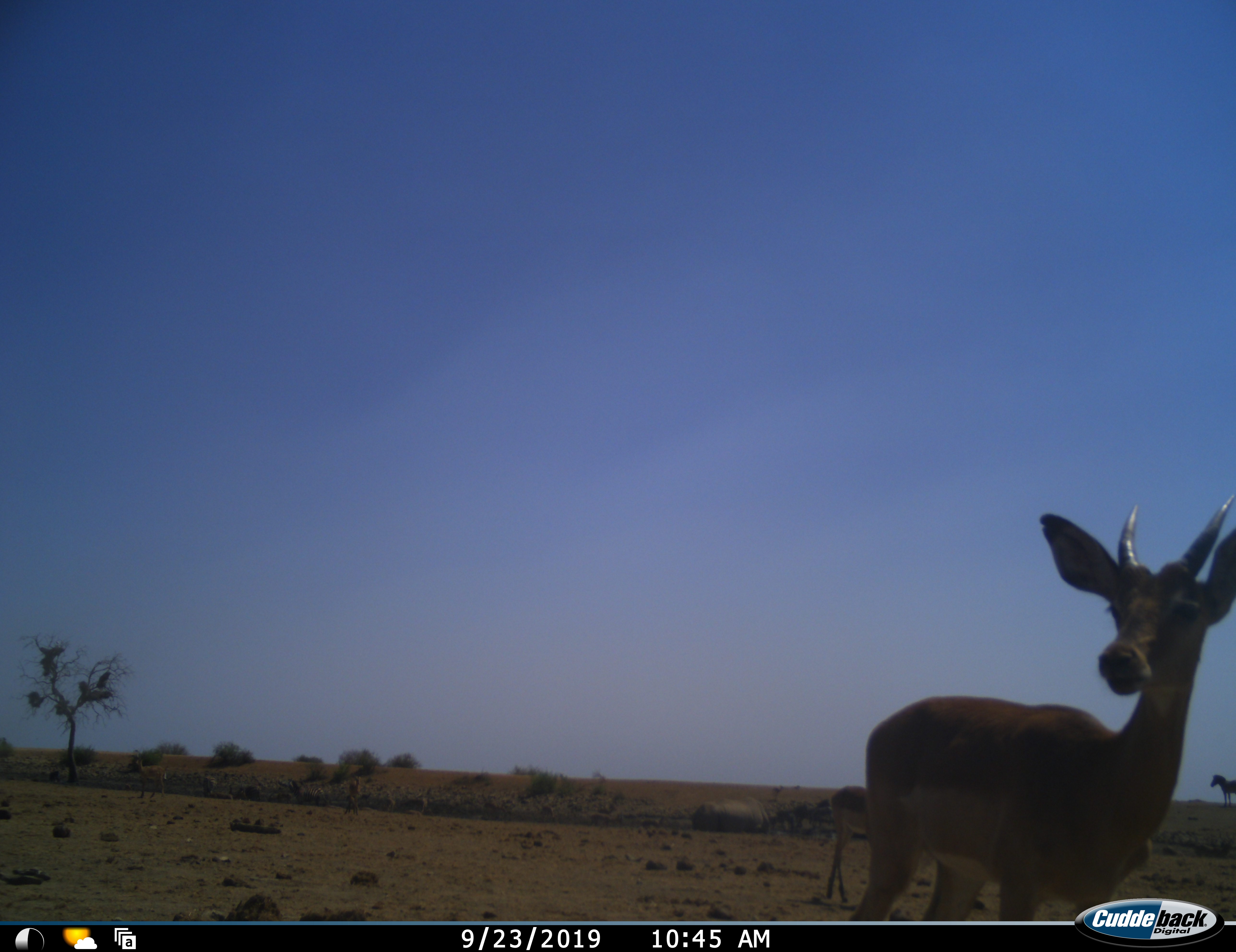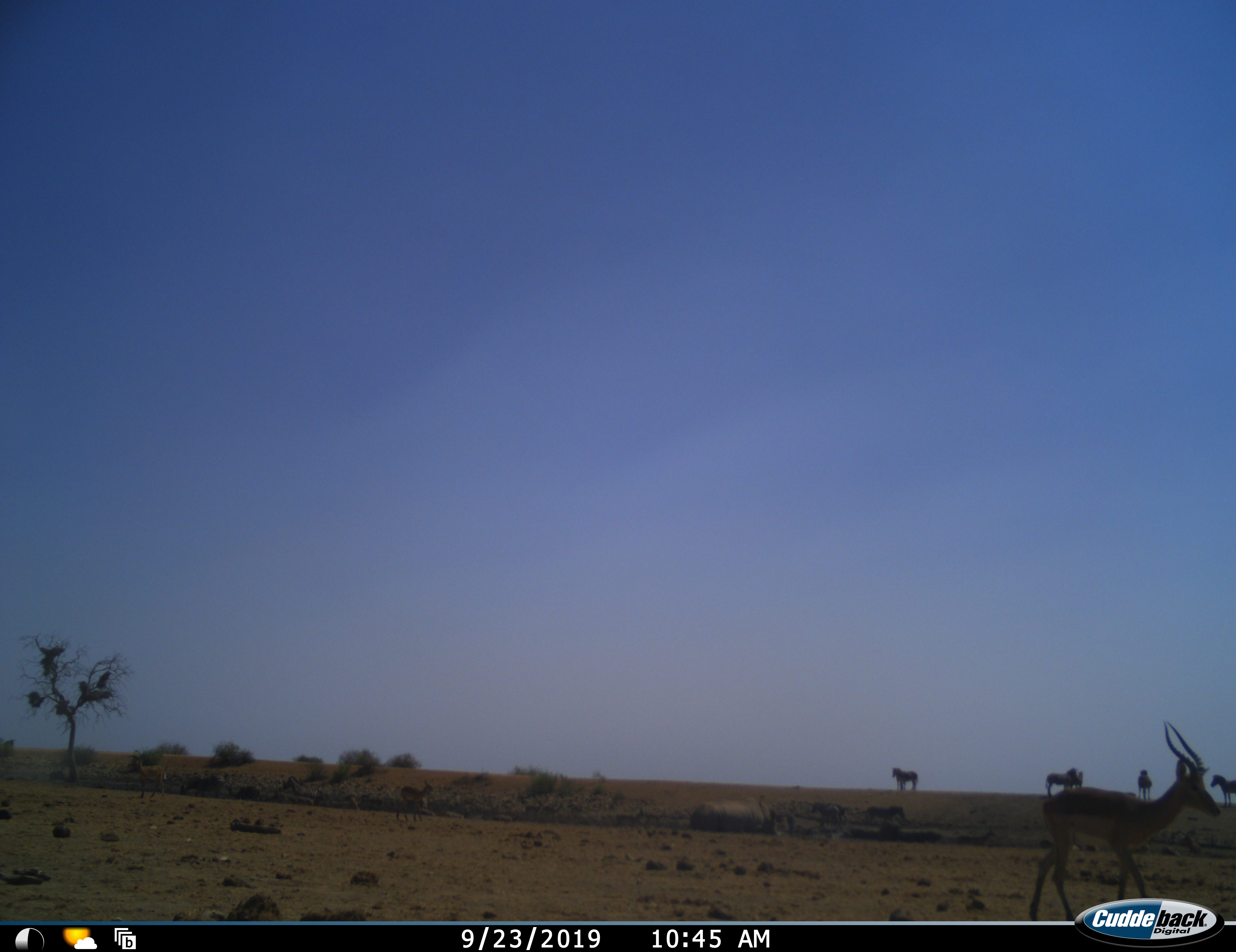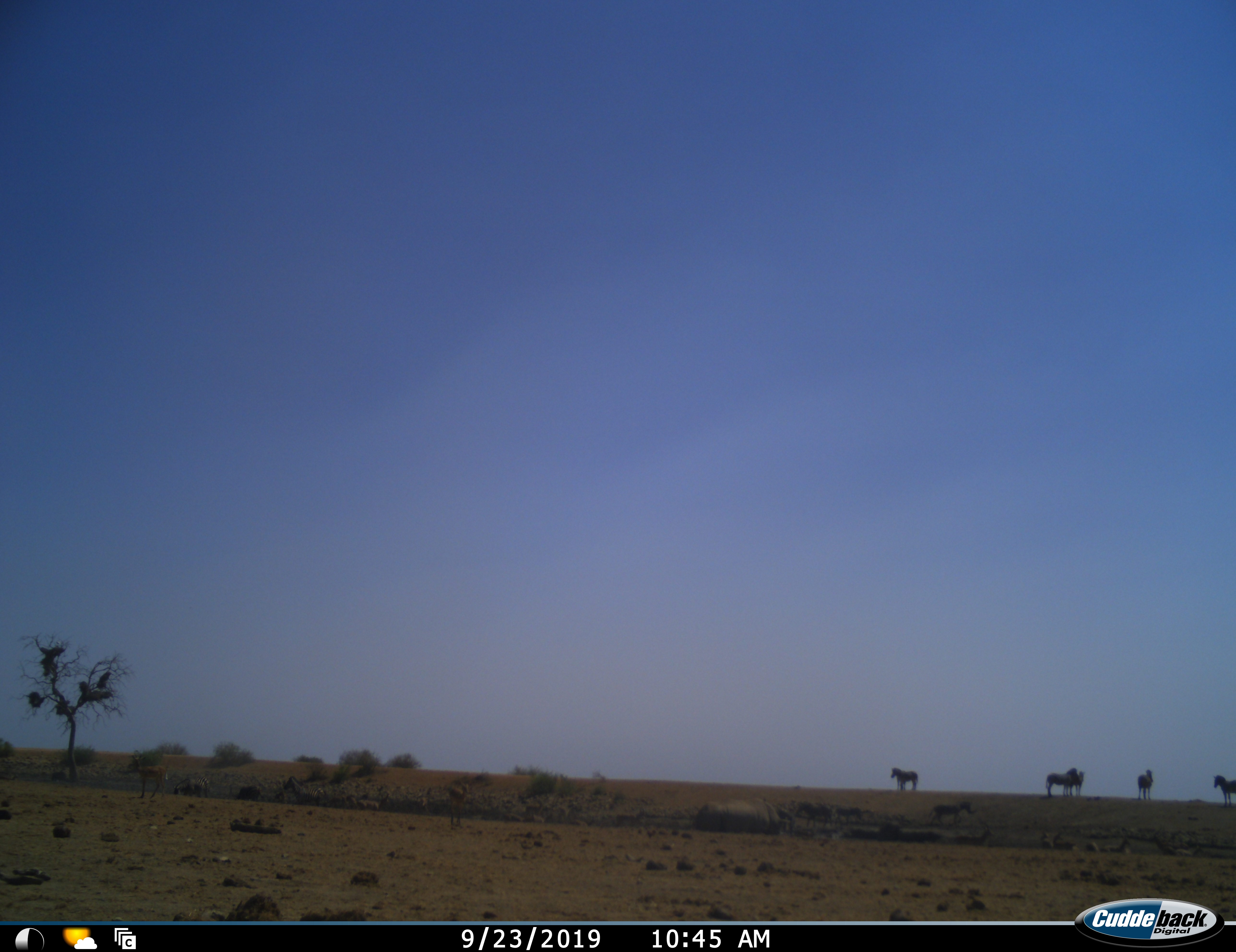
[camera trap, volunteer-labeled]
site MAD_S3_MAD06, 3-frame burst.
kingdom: Animalia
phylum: Chordata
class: Mammalia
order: Artiodactyla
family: Bovidae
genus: Aepyceros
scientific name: Aepyceros melampus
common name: impala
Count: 2.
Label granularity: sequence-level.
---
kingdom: Animalia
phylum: Chordata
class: Mammalia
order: Perissodactyla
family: Equidae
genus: Equus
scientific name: Equus quagga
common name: plains zebra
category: zebraplains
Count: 6.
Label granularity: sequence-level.